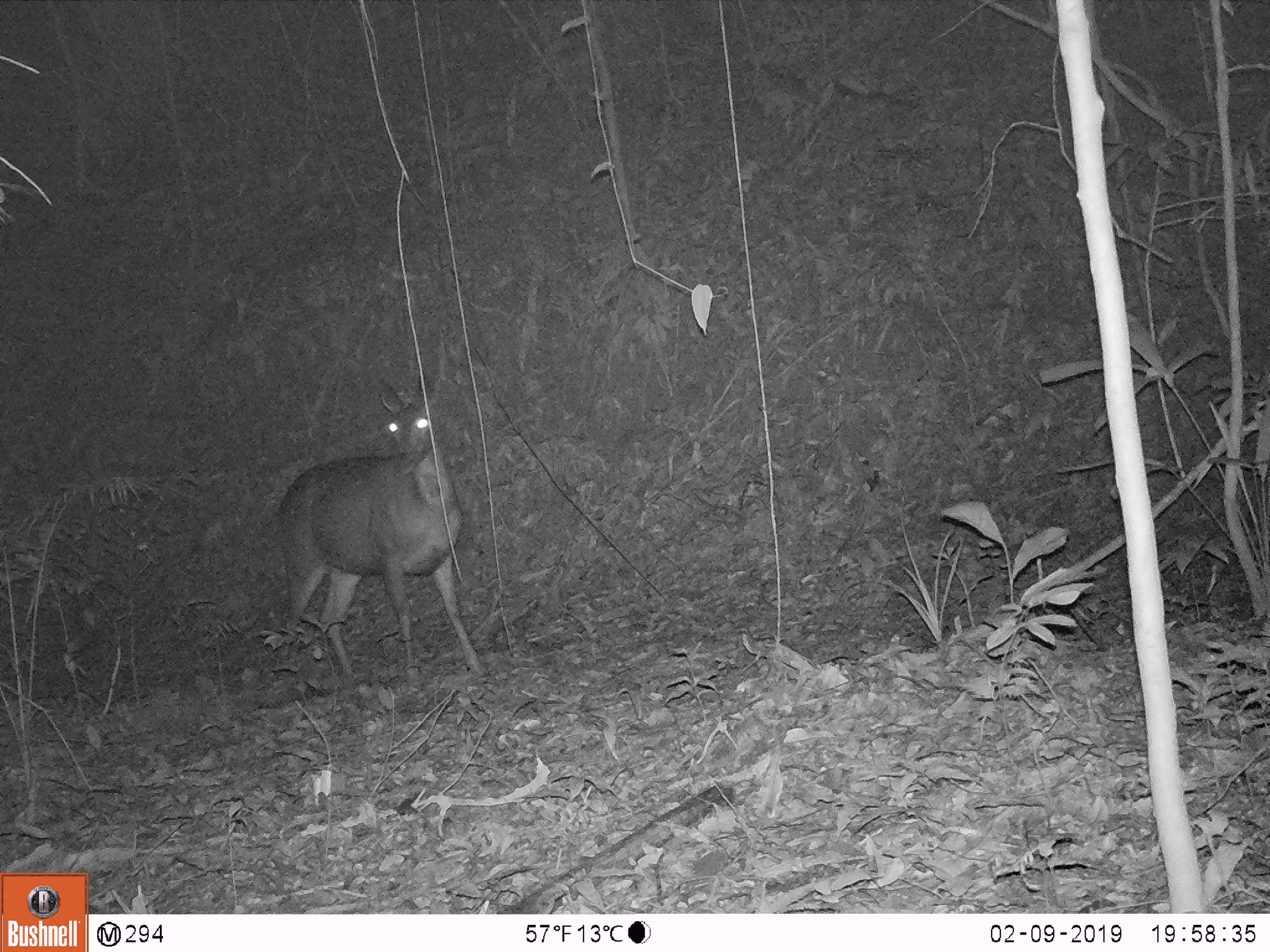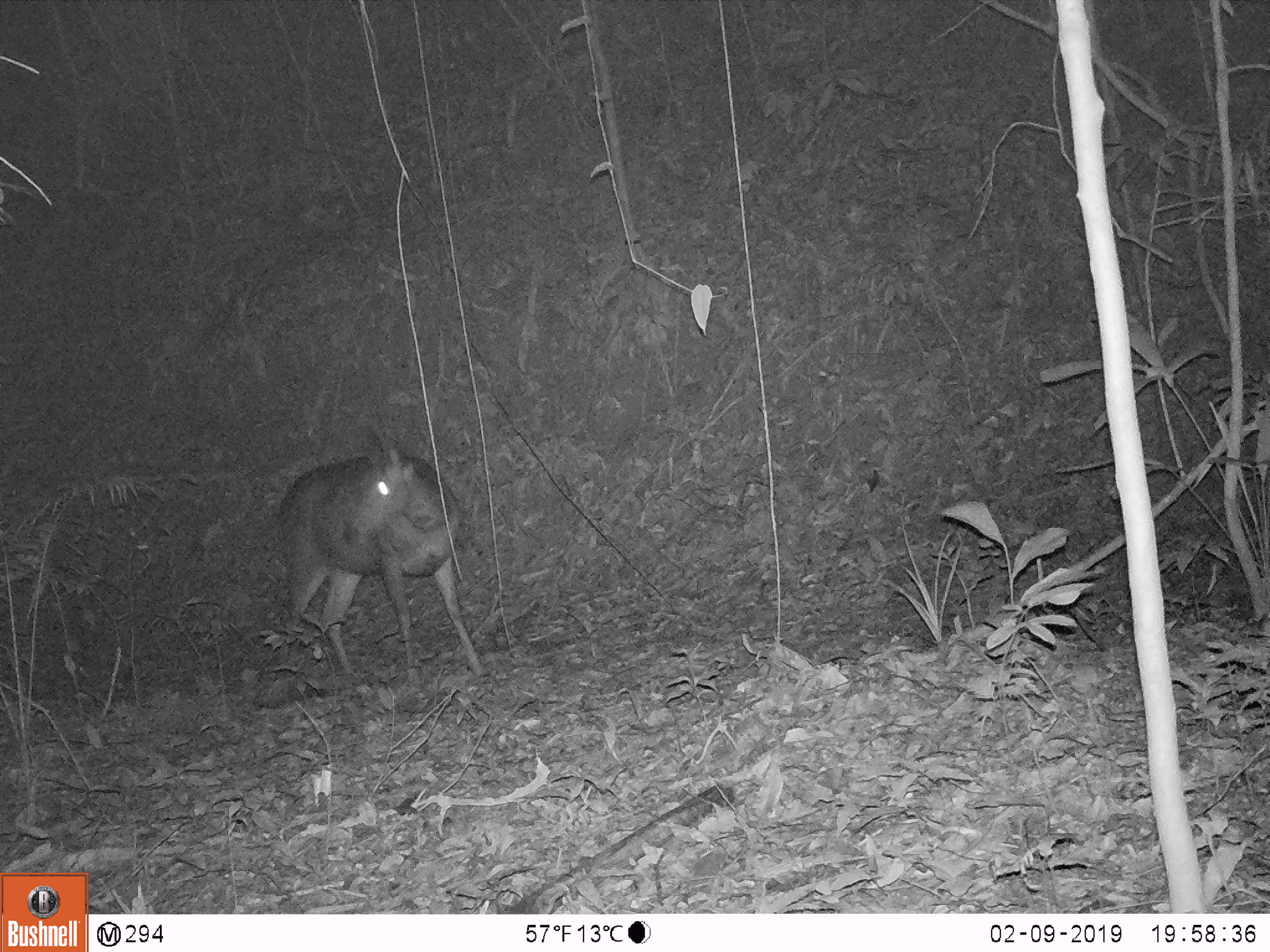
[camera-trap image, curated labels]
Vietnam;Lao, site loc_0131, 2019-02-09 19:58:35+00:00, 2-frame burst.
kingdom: Animalia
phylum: Chordata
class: Mammalia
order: Artiodactyla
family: Cervidae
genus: Rusa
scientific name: Rusa unicolor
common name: sambar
Sambar (Rusa unicolor). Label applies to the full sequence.